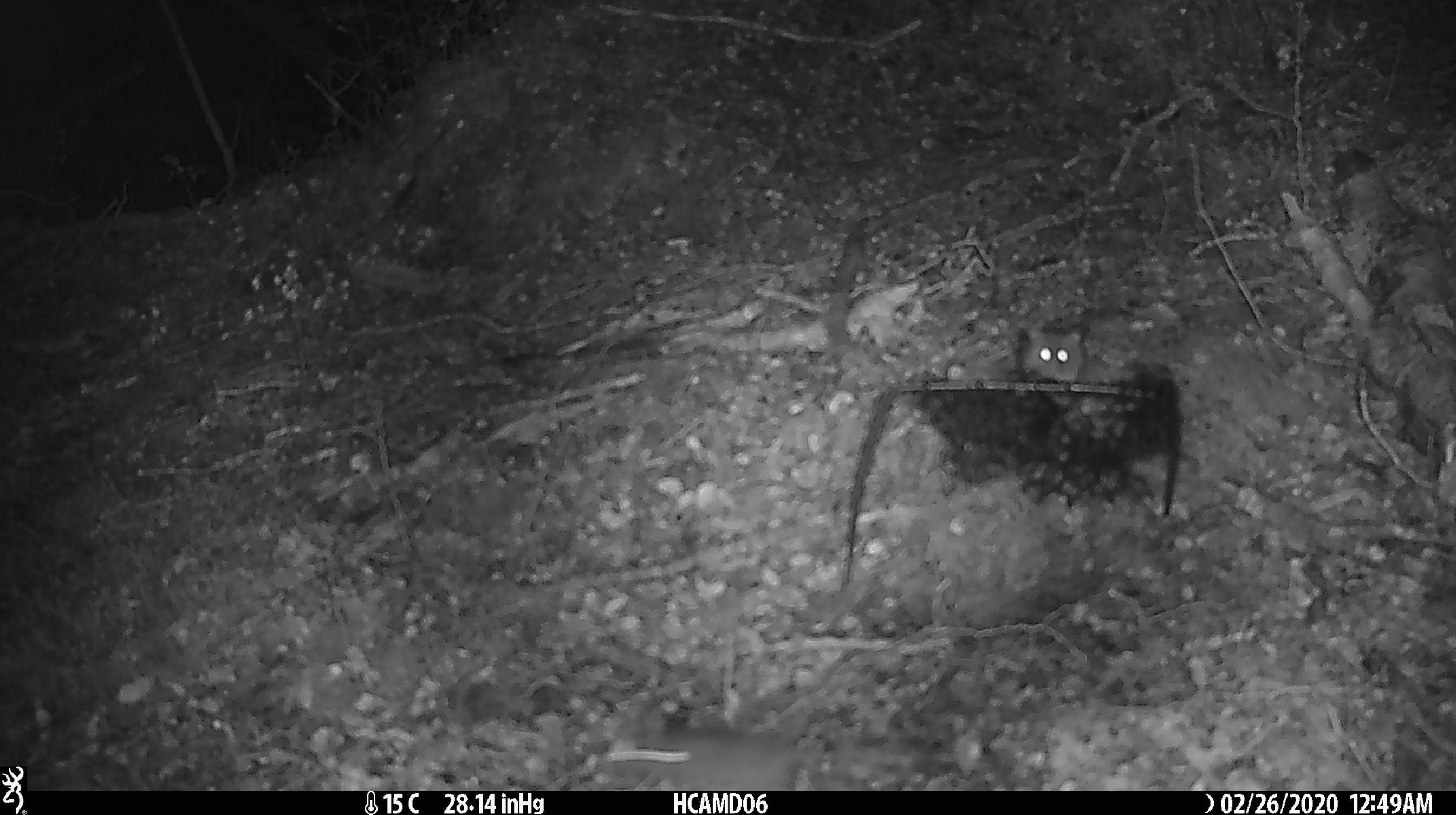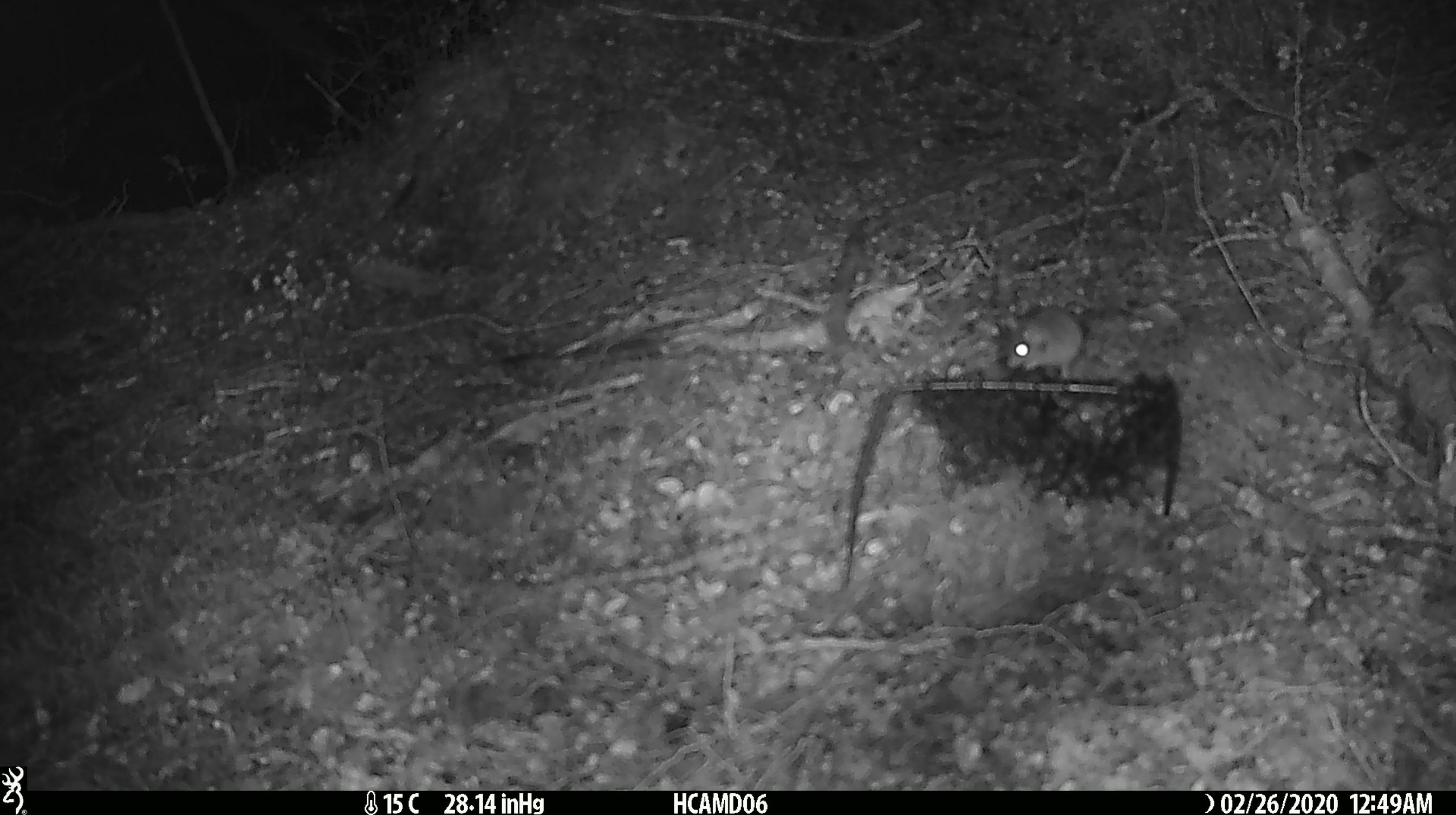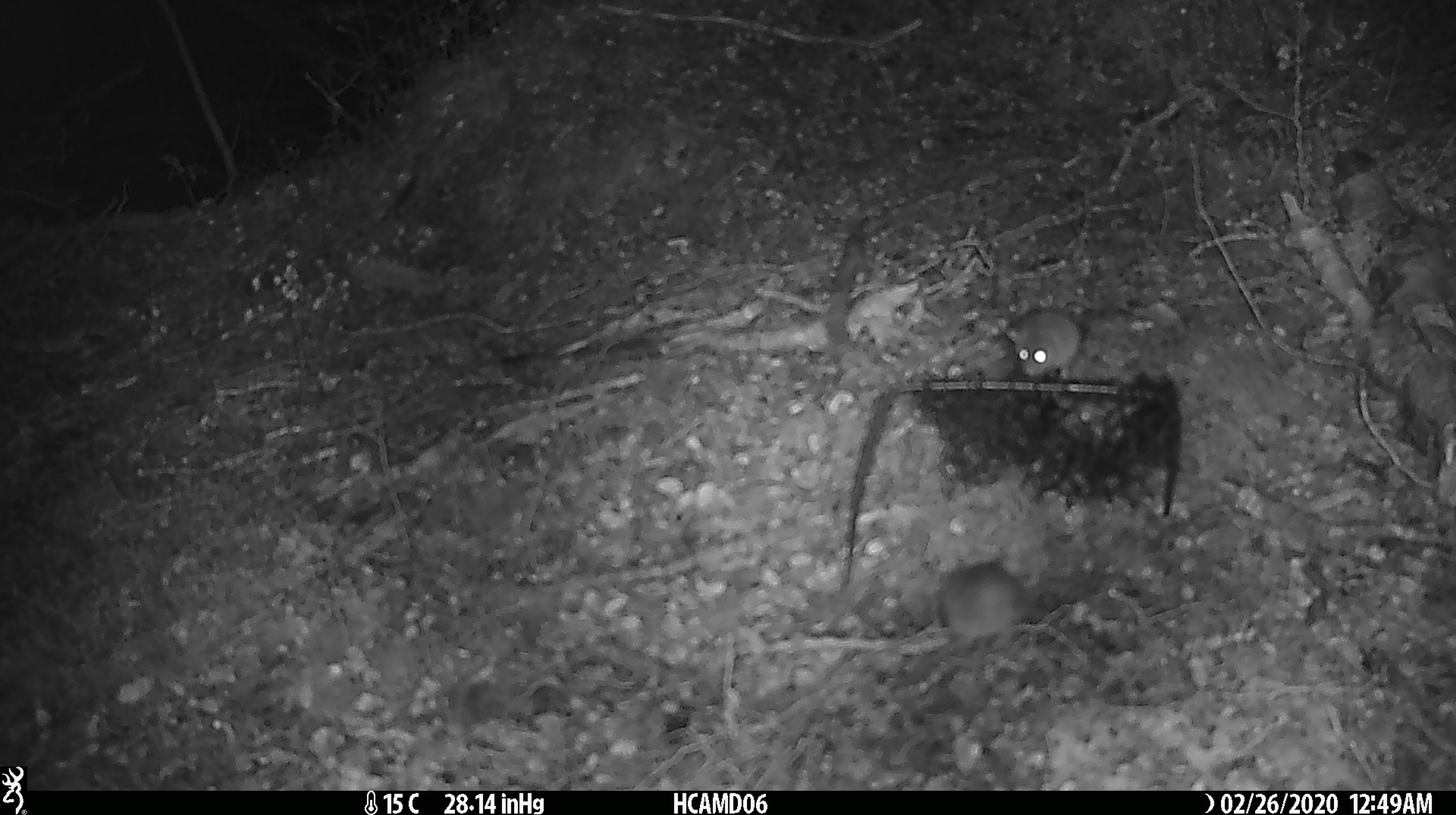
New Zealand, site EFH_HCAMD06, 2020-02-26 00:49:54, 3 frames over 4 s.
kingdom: Animalia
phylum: Chordata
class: Mammalia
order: Rodentia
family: Muridae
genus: Mus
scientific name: Mus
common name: mouse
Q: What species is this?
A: Mouse (Mus).